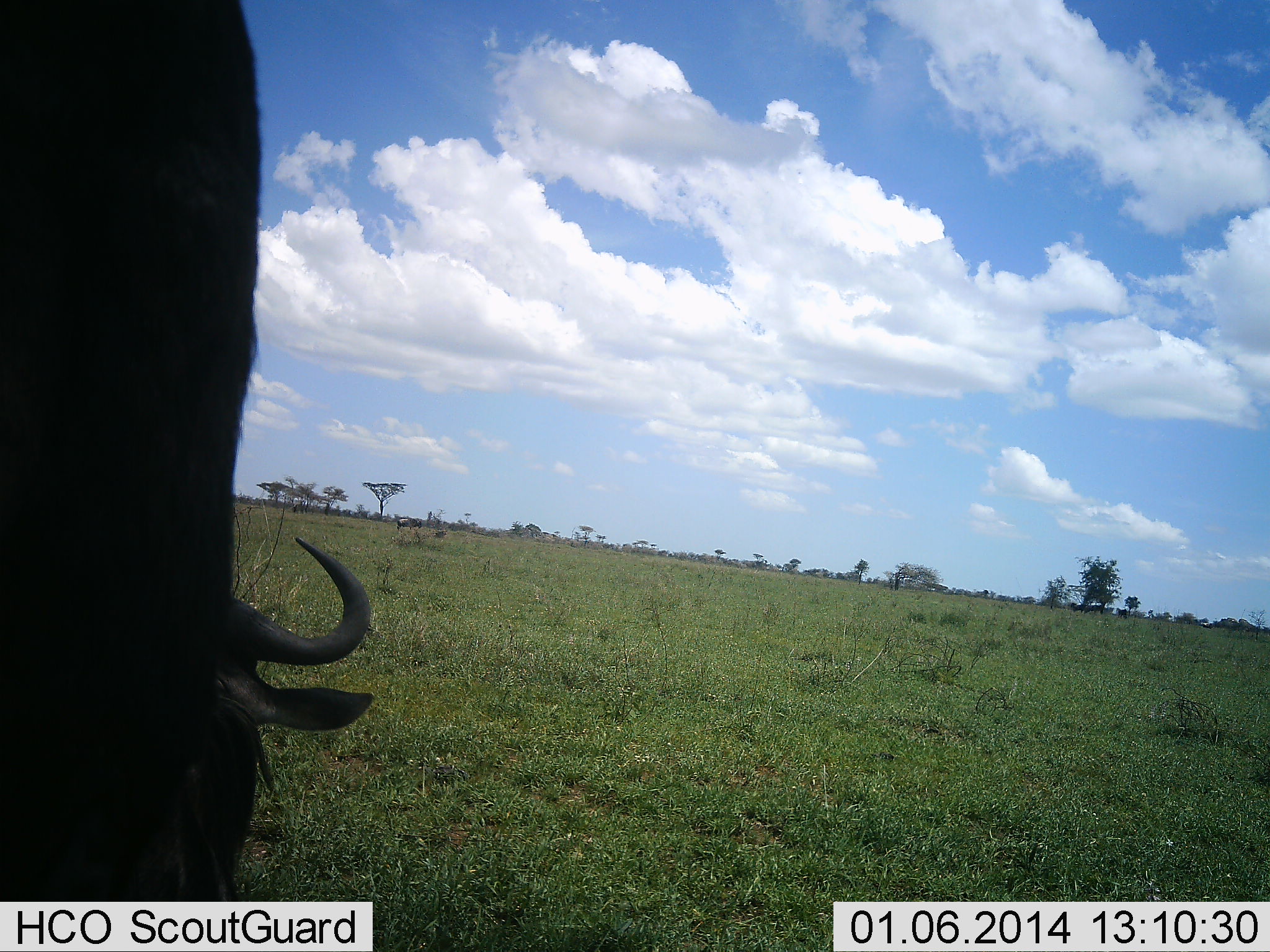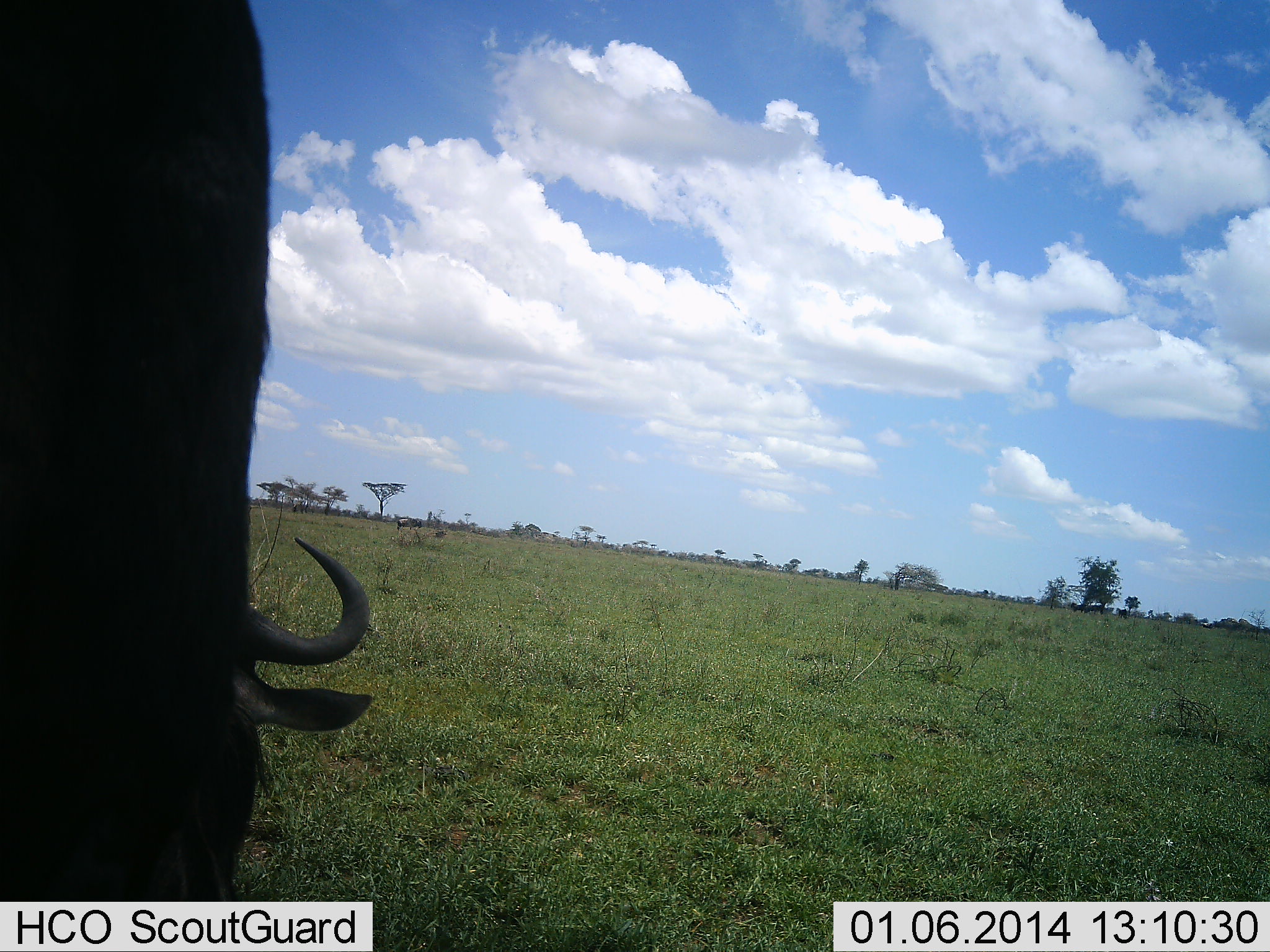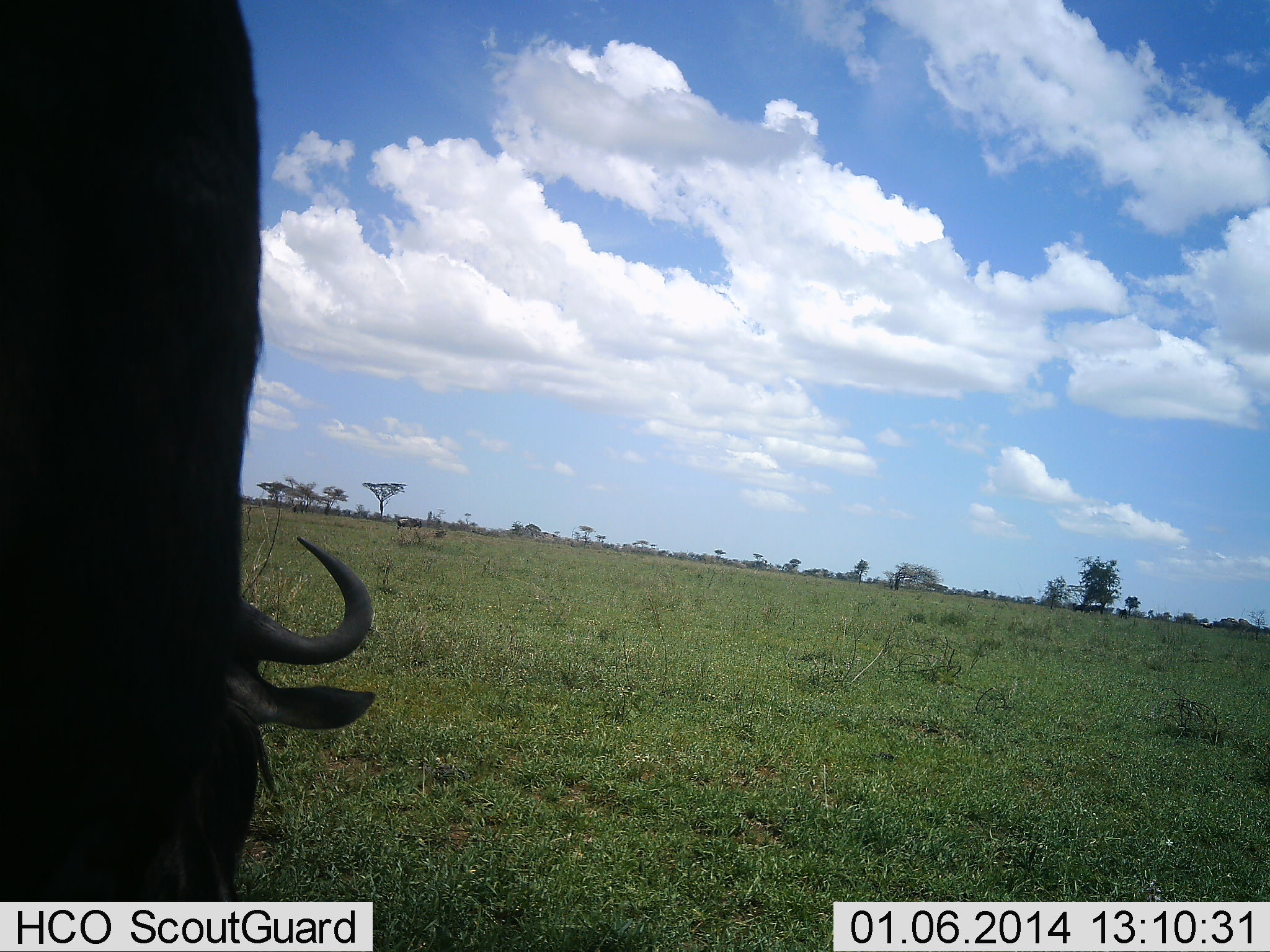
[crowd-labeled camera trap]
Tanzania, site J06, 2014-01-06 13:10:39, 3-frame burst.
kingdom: Animalia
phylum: Chordata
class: Mammalia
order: Artiodactyla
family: Bovidae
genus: Connochaetes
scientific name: Connochaetes taurinus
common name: blue wildebeest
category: wildebeest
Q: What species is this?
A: Wildebeest (blue wildebeest) (Connochaetes taurinus).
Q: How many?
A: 1.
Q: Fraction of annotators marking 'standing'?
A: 60%.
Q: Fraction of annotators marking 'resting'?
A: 10%.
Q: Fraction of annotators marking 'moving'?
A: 0%.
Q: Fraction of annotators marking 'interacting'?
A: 0%.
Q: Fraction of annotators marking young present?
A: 0%.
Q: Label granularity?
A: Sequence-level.